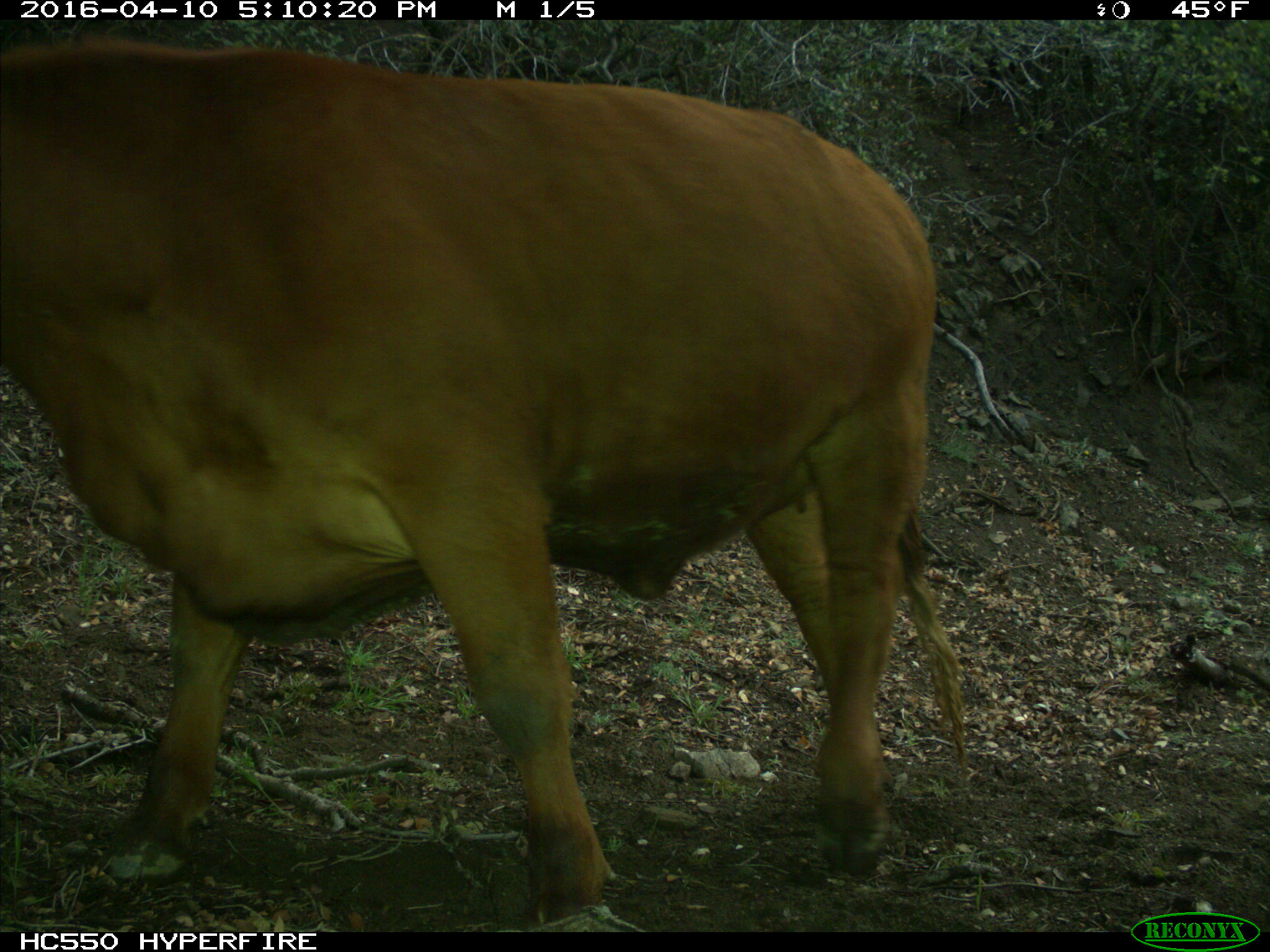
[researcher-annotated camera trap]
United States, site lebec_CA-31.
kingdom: Animalia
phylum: Chordata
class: Mammalia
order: Artiodactyla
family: Bovidae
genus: Bos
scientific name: Bos taurus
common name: domestic cow